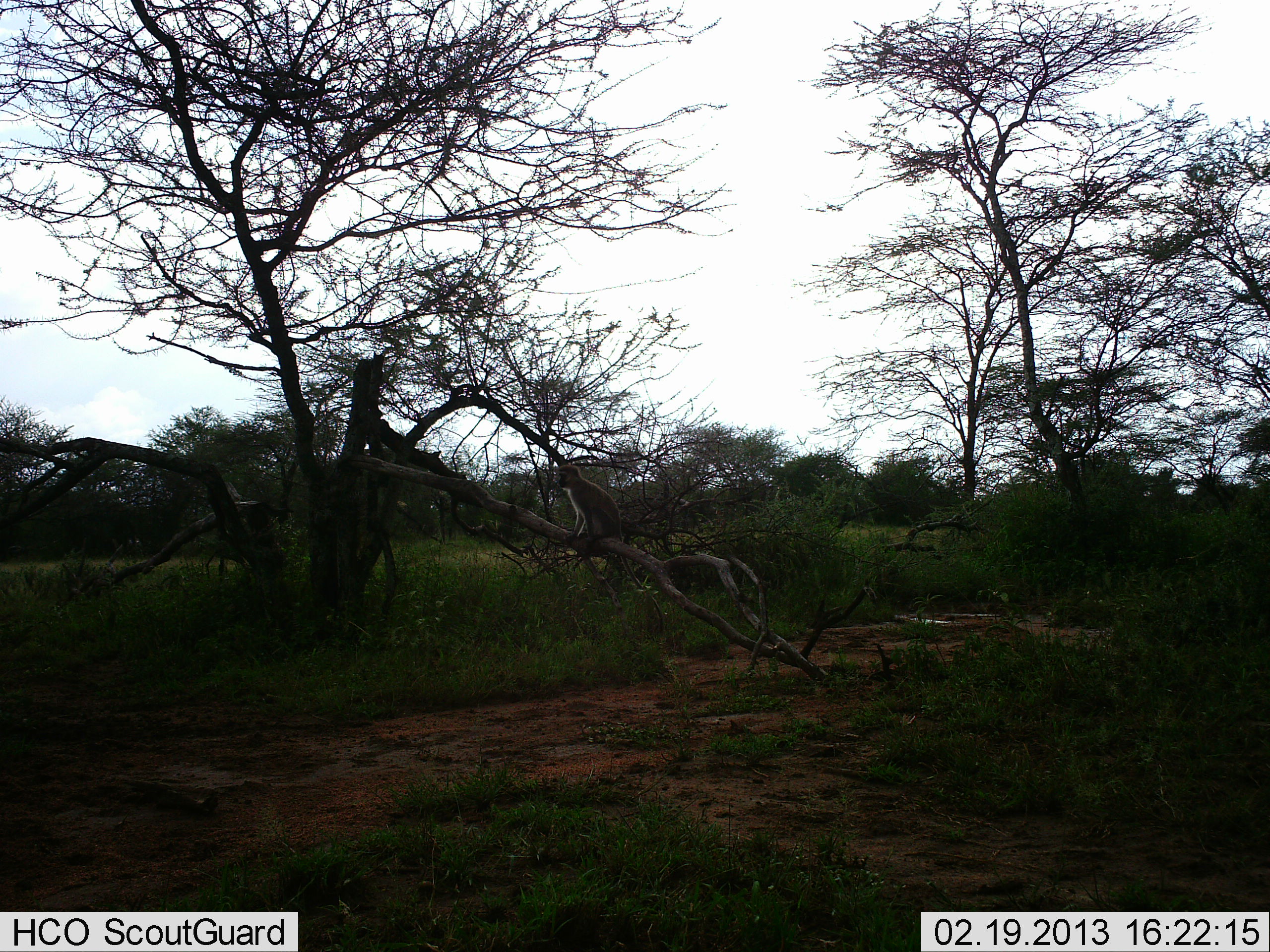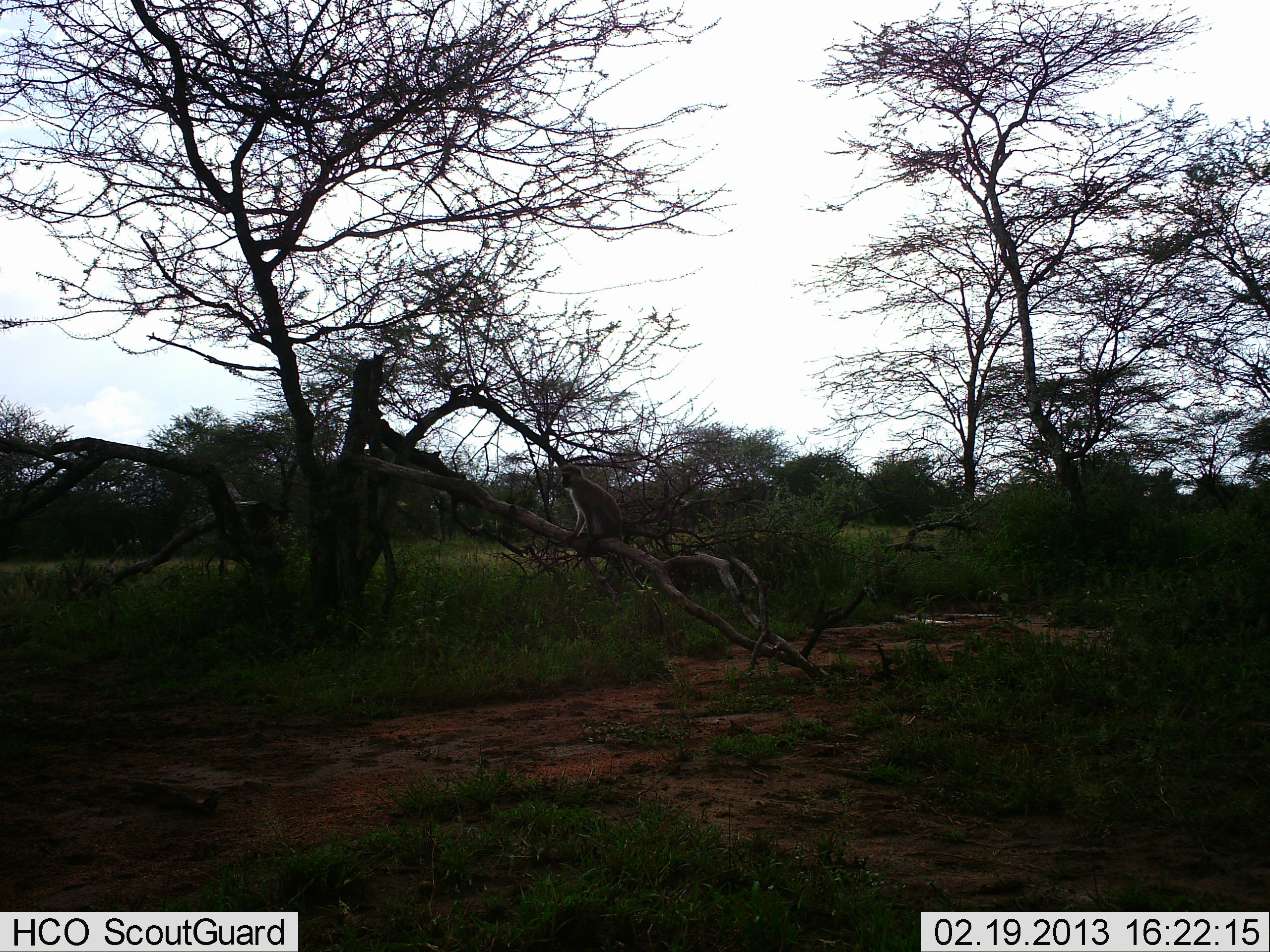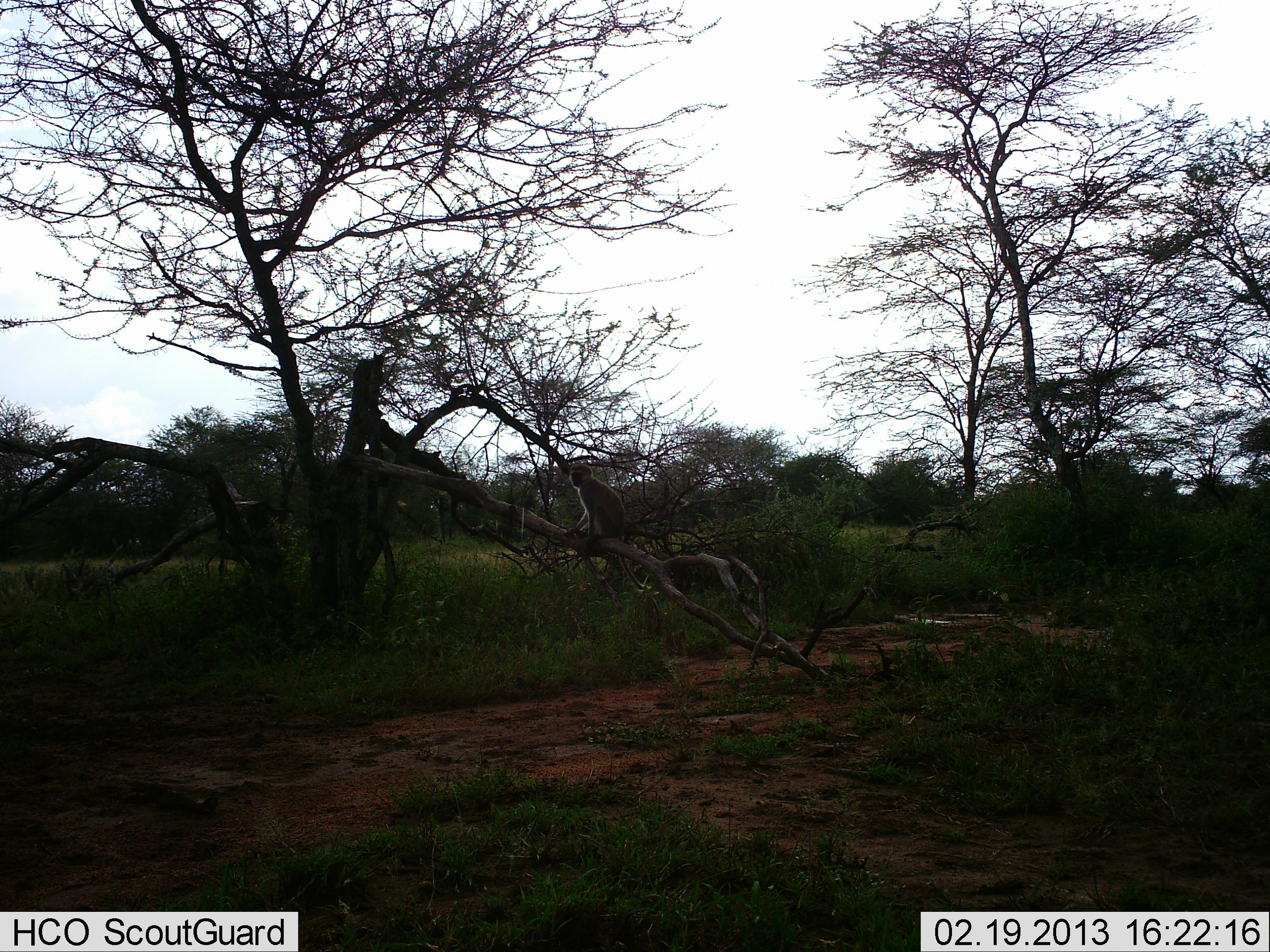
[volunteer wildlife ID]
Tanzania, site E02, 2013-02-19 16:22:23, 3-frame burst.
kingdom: Animalia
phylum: Chordata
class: Mammalia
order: Primates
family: Cercopithecidae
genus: Chlorocebus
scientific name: Chlorocebus pygerythrus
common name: vervet monkey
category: monkeyvervet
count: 1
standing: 27%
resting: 77%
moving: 0%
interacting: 5%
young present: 0%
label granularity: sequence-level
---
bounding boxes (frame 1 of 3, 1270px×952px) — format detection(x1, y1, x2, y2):
animal: detection(557, 463, 667, 633)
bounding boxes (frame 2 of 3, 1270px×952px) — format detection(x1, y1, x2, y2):
animal: detection(559, 464, 667, 634)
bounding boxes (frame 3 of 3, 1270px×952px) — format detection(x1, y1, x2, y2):
animal: detection(563, 462, 665, 635)